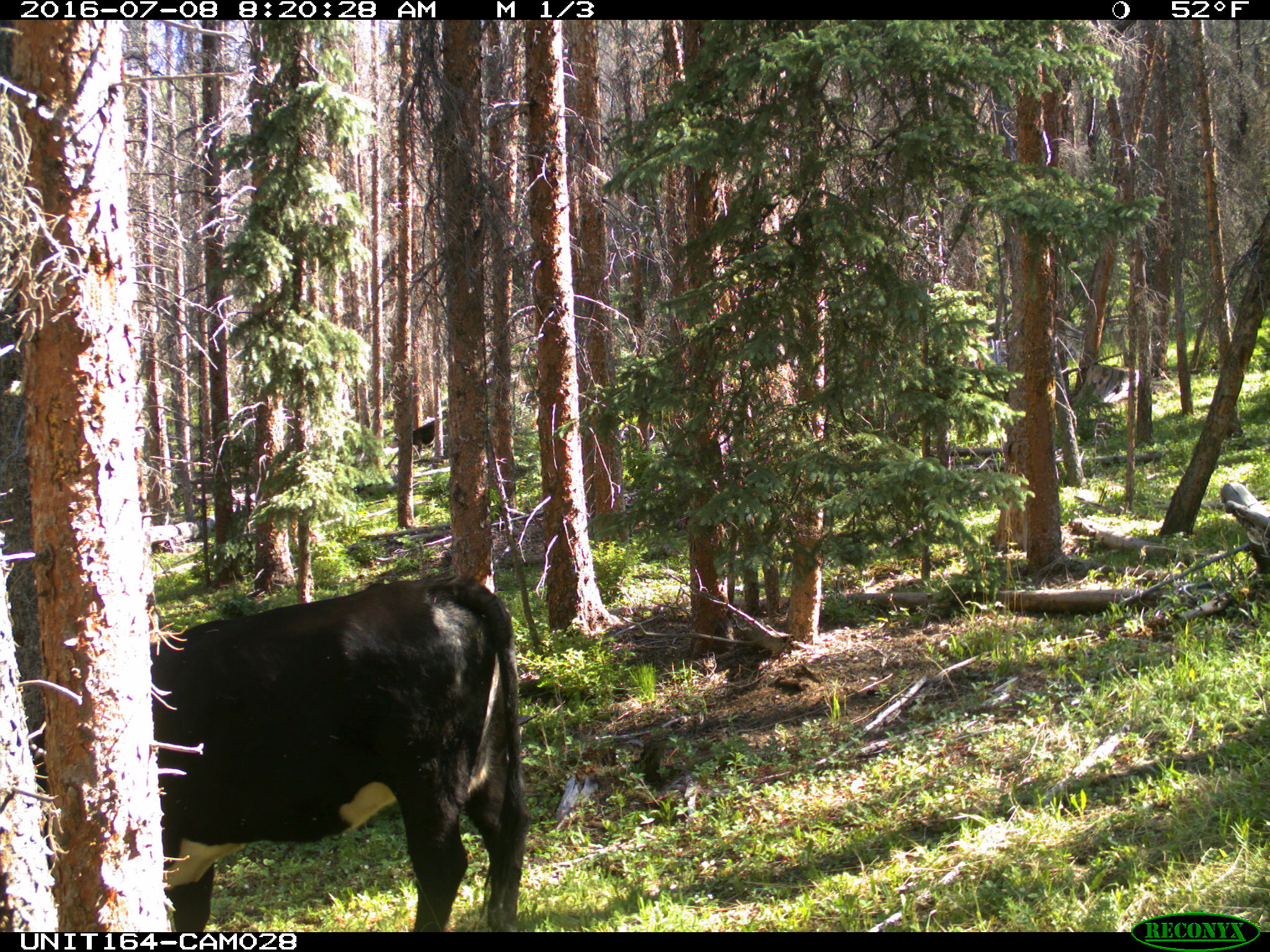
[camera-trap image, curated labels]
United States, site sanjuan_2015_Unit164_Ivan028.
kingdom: Animalia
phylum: Chordata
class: Mammalia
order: Artiodactyla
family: Bovidae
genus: Bos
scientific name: Bos taurus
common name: domestic cow